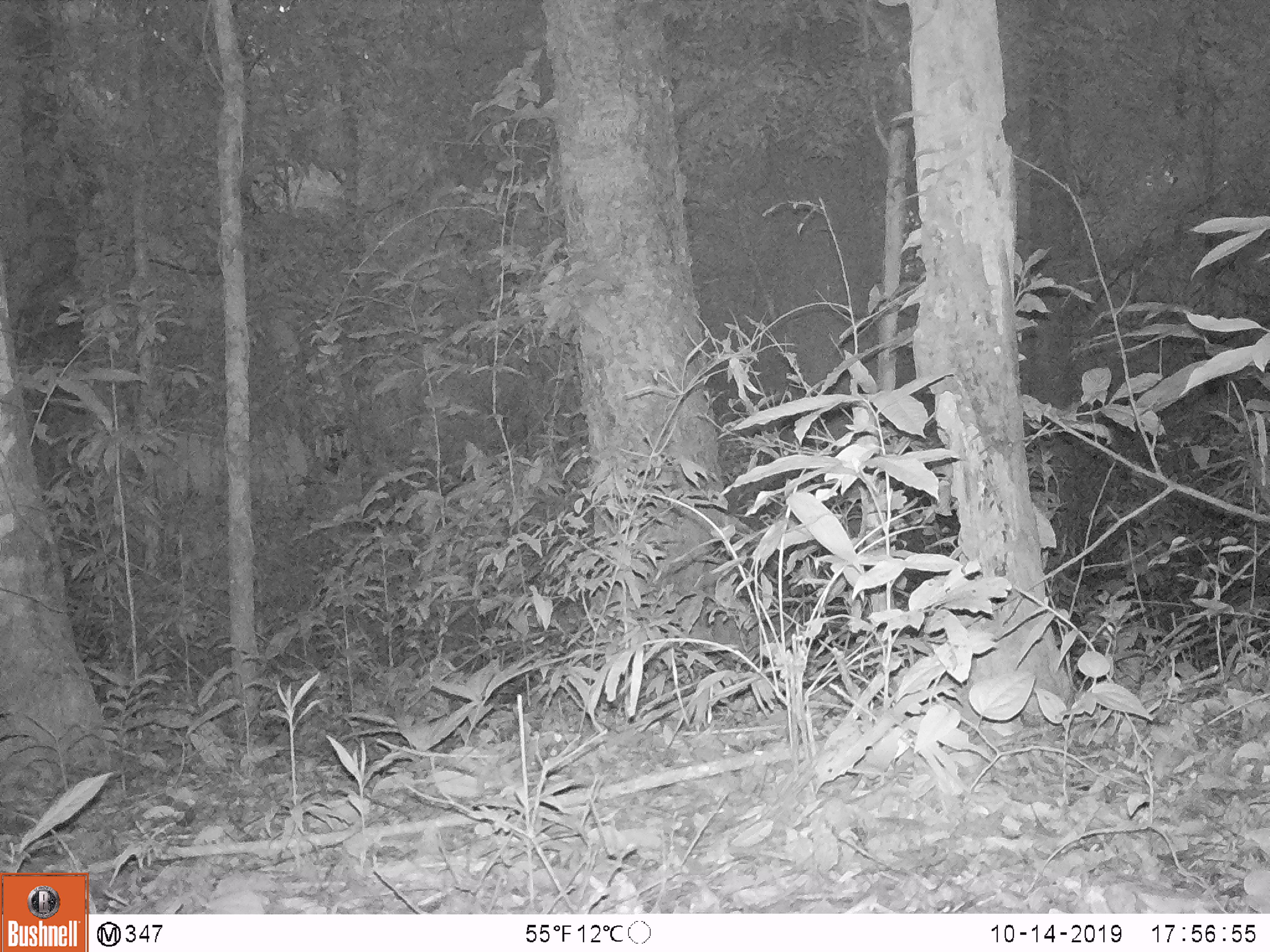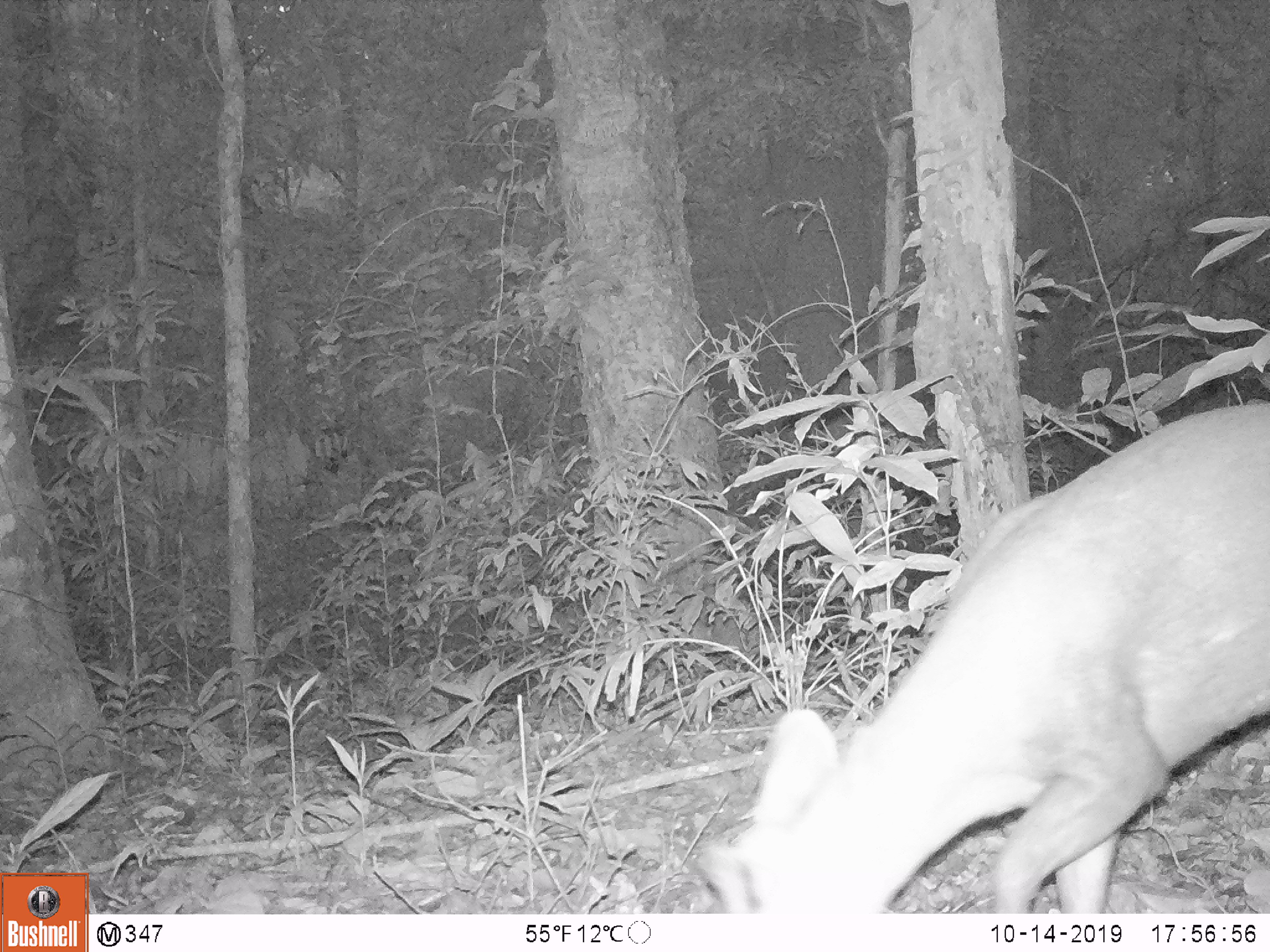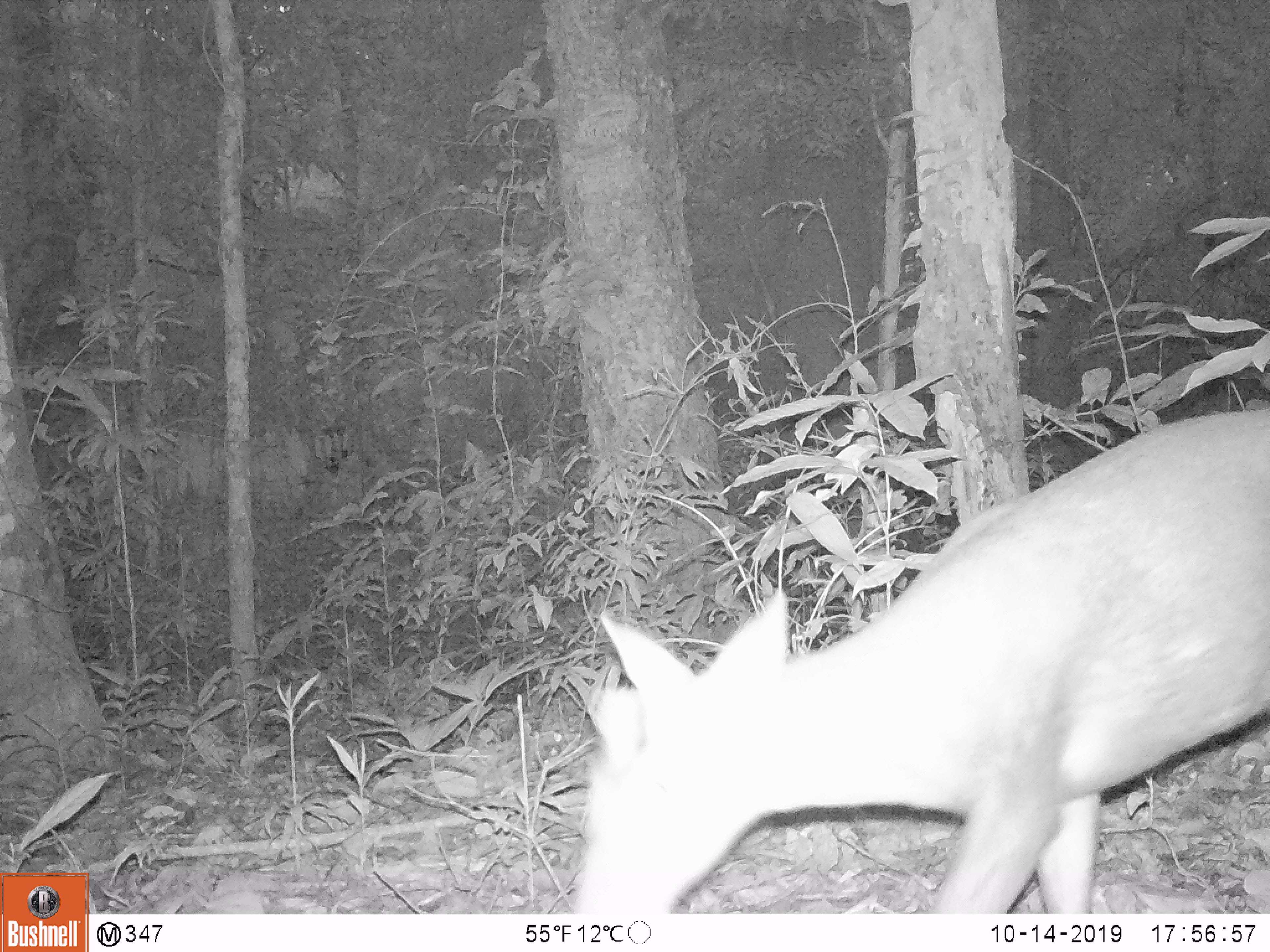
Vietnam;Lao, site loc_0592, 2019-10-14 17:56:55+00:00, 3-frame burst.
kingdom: Animalia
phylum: Chordata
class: Mammalia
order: Artiodactyla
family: Cervidae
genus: Muntiacus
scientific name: Muntiacus rooseveltorum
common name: roosevelt's muntjac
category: roosevelts muntjac group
Roosevelts muntjac group (roosevelt's muntjac) (Muntiacus rooseveltorum). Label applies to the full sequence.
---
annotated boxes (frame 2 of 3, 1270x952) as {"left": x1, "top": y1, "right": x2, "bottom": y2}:
roosevelts muntjac group: {"left": 694, "top": 400, "right": 1270, "bottom": 912}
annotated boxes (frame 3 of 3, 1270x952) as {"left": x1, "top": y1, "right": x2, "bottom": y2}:
roosevelts muntjac group: {"left": 567, "top": 398, "right": 1270, "bottom": 912}